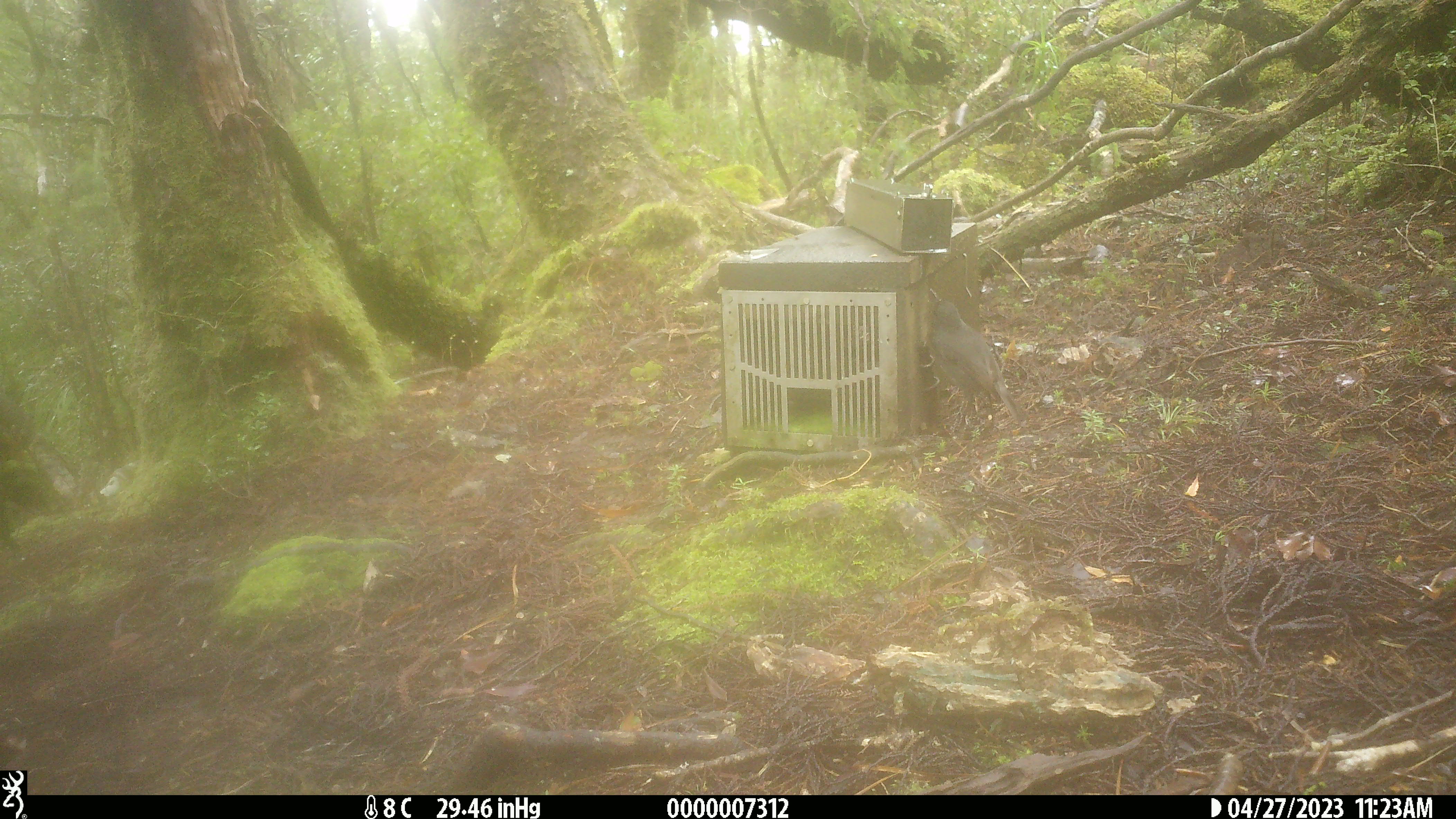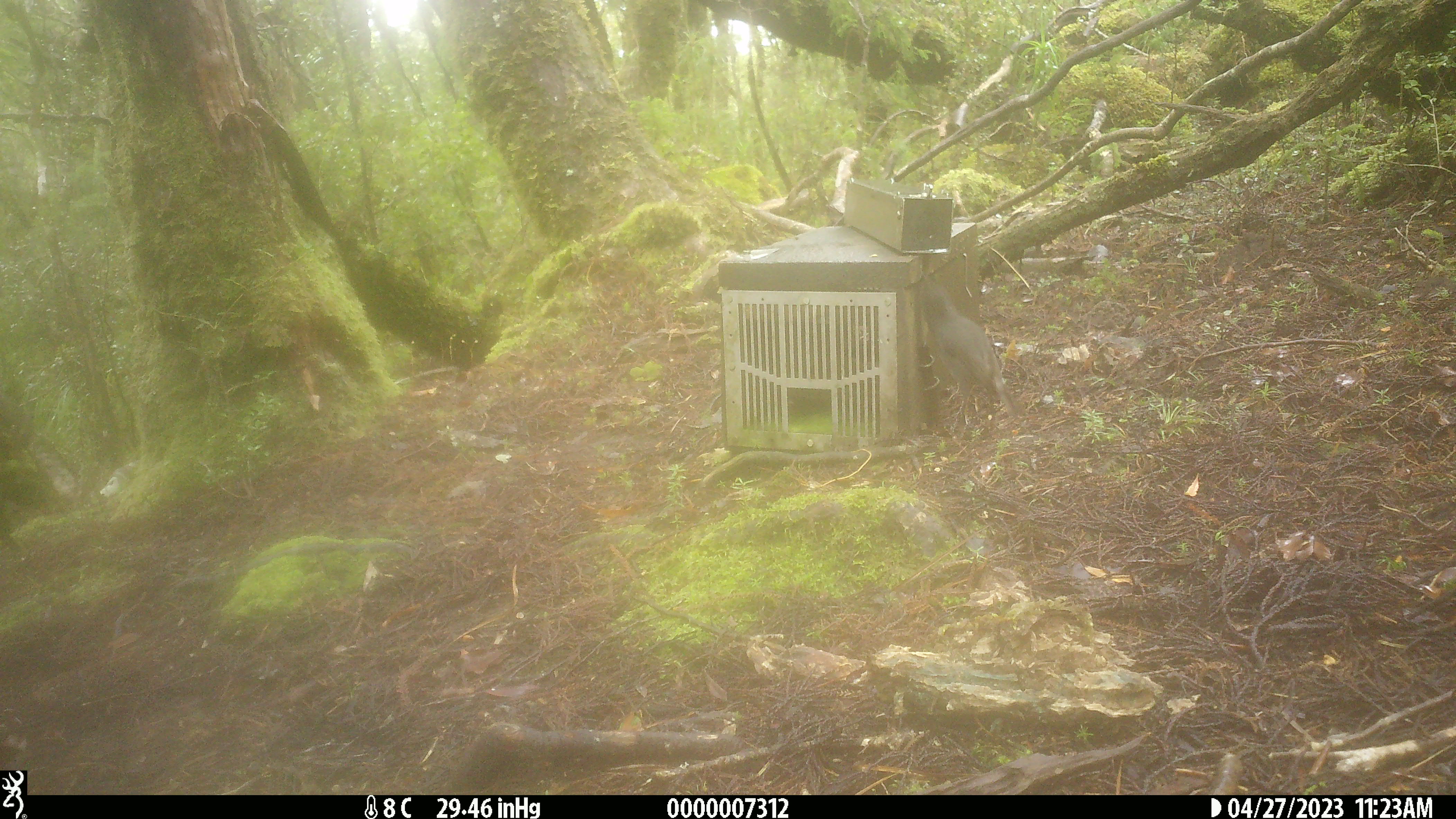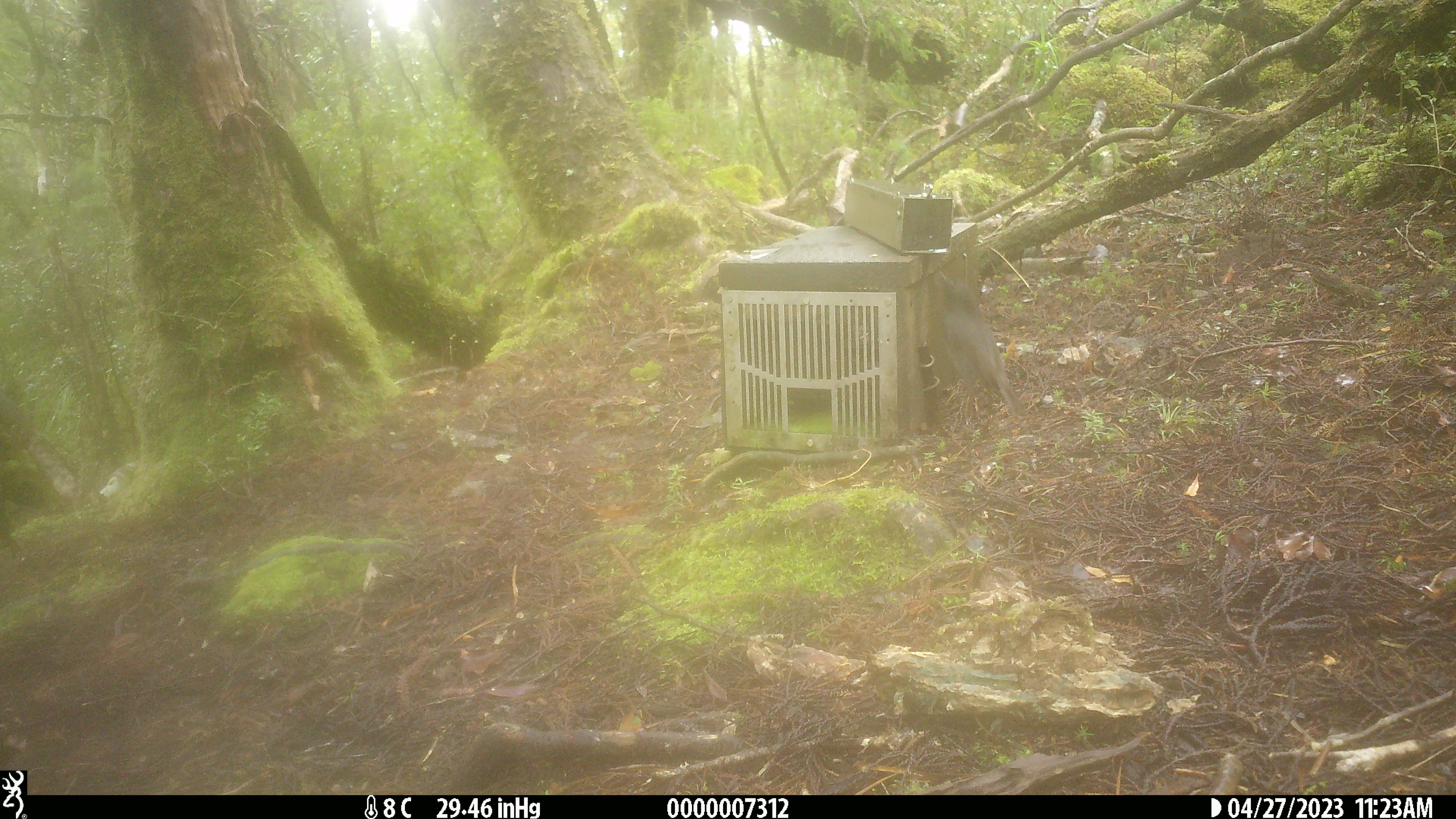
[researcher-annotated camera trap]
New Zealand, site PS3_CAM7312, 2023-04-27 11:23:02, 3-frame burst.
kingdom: Animalia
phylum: Chordata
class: Aves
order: Passeriformes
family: Petroicidae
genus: Petroica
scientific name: Petroica australis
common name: new zealand robin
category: robin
Robin (new zealand robin) (Petroica australis).